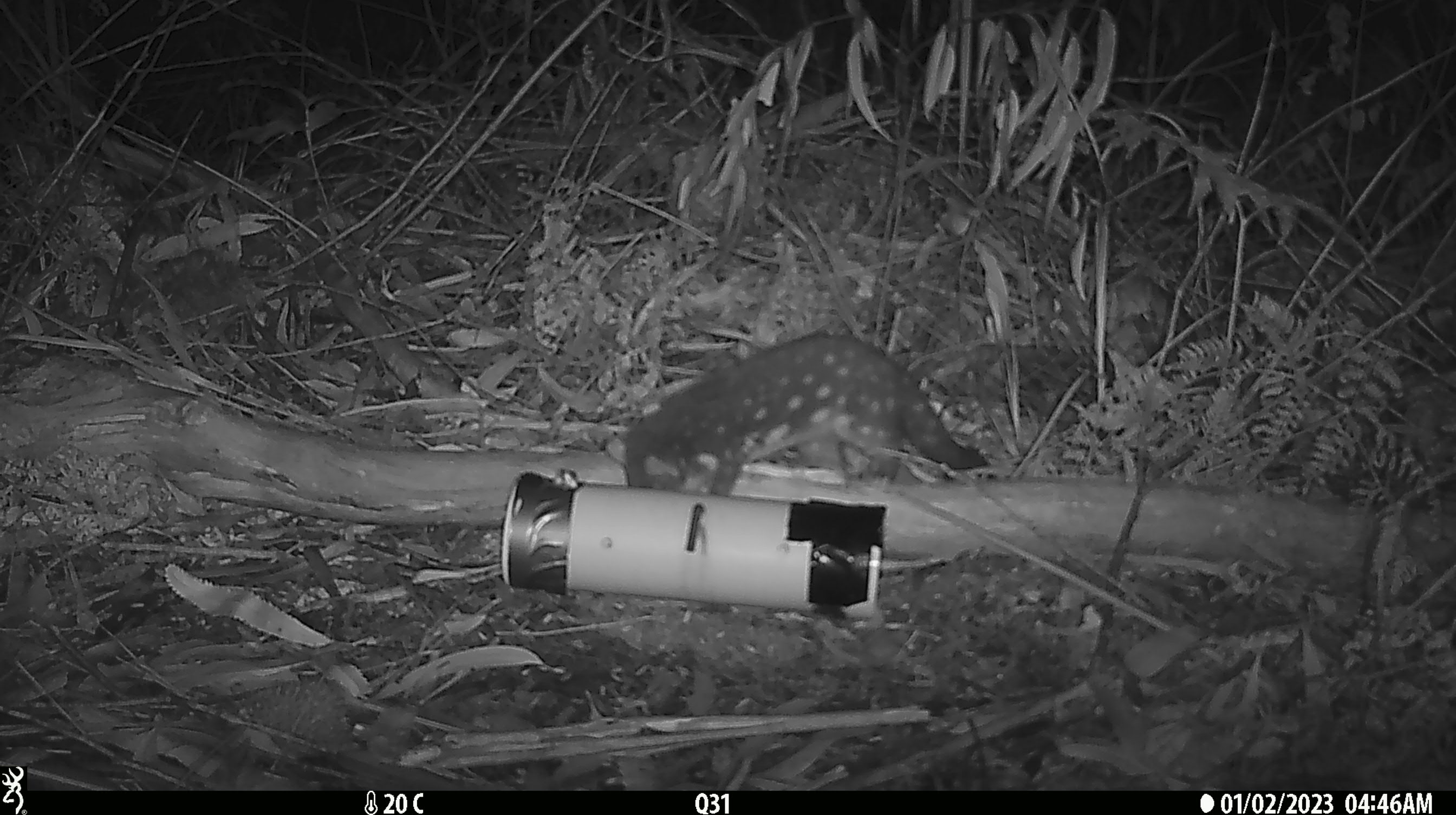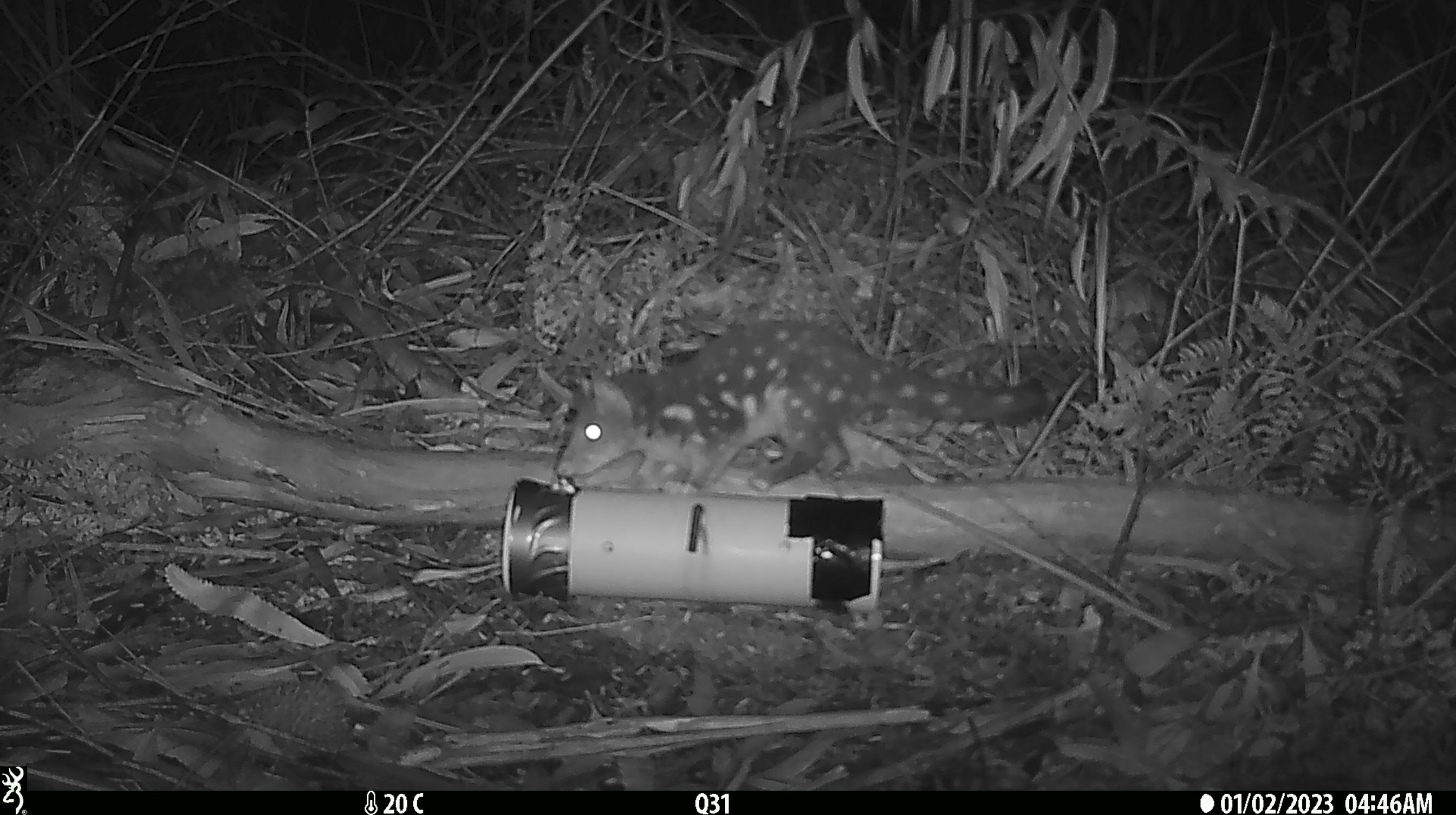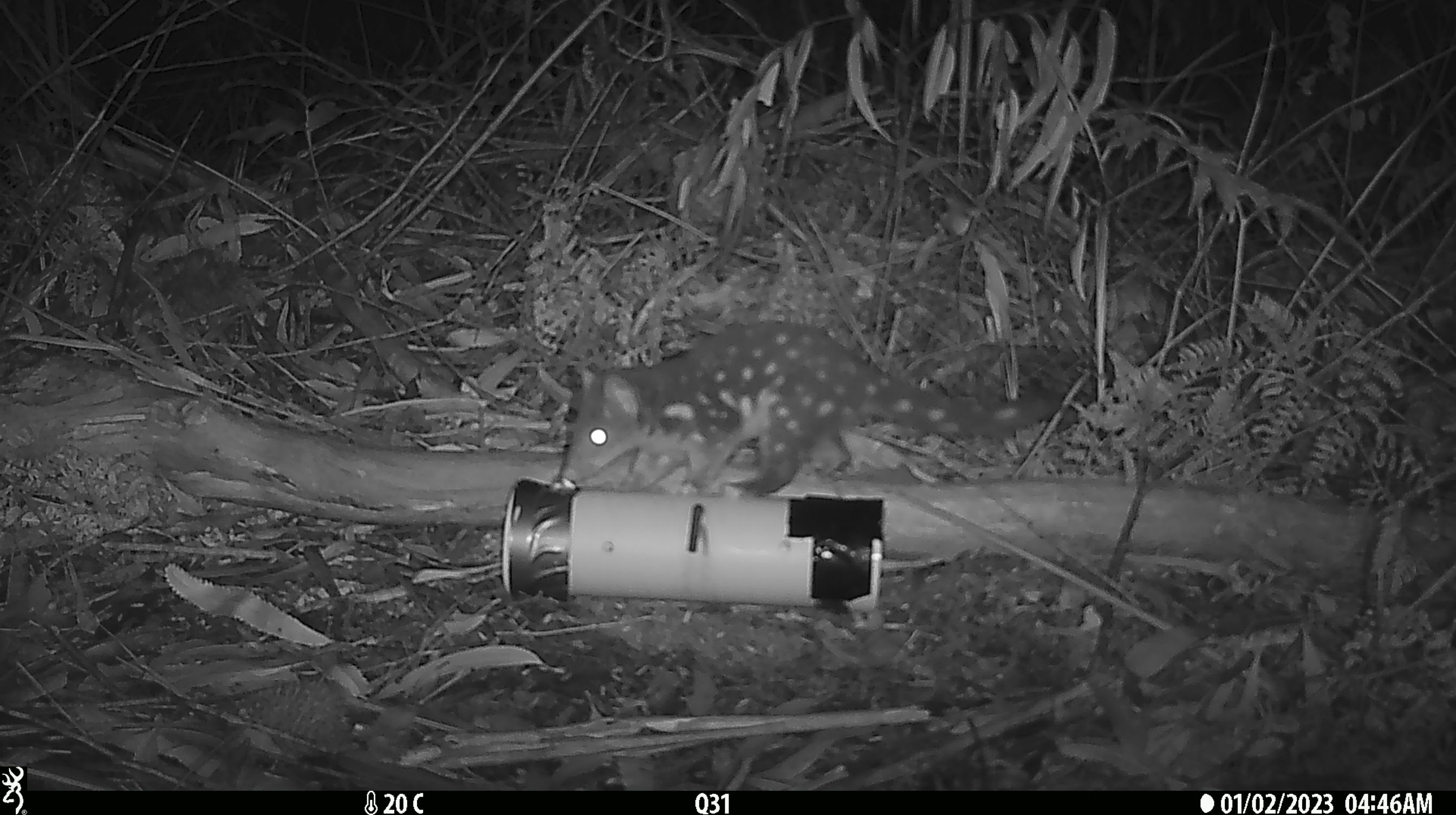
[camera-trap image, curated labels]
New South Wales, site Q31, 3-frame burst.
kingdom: Animalia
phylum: Chordata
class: Mammalia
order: Dasyuromorphia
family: Dasyuridae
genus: Dasyurus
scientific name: Dasyurus maculatus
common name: spotted-tailed quoll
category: quoll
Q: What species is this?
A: Quoll (spotted-tailed quoll) (Dasyurus maculatus).